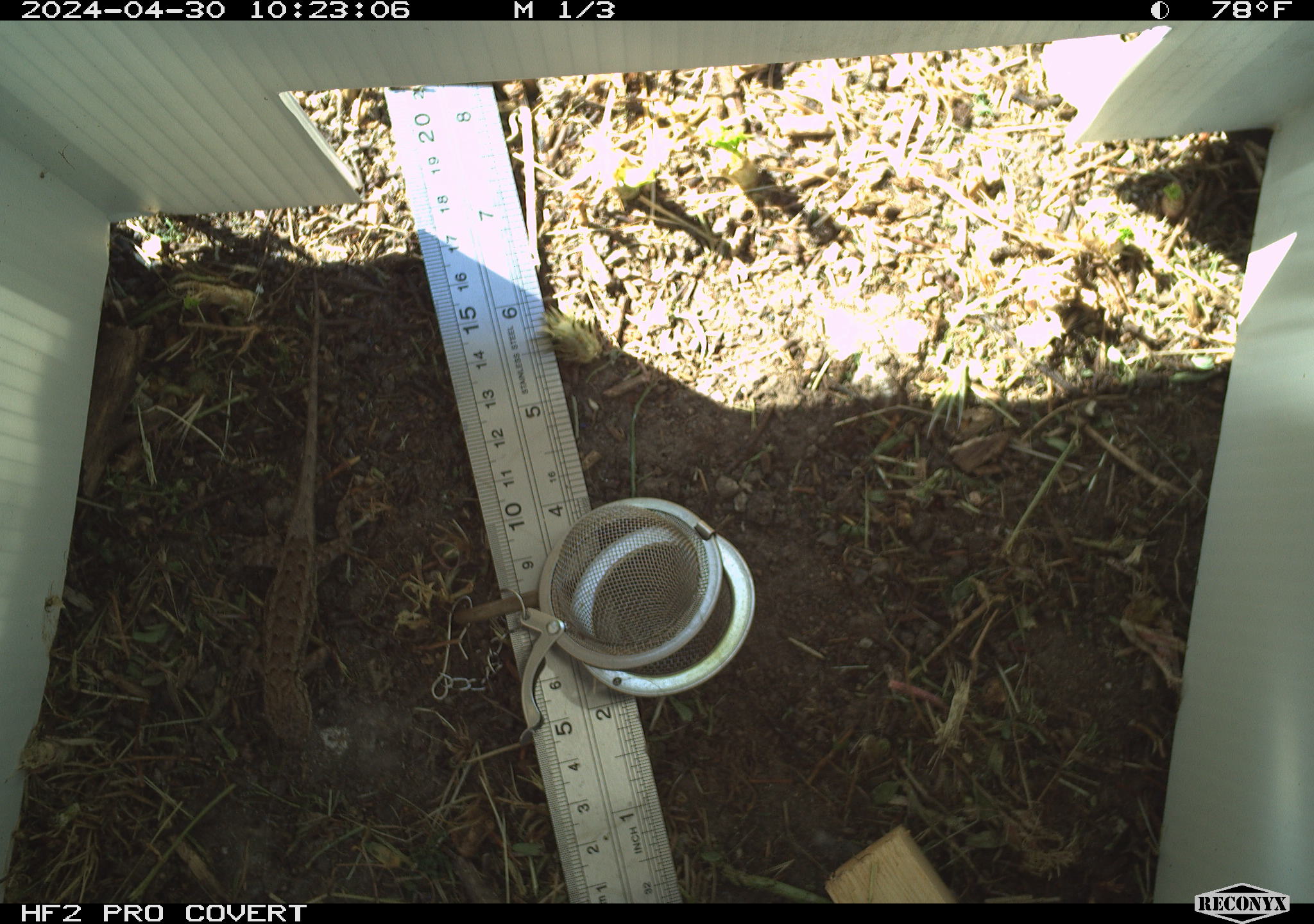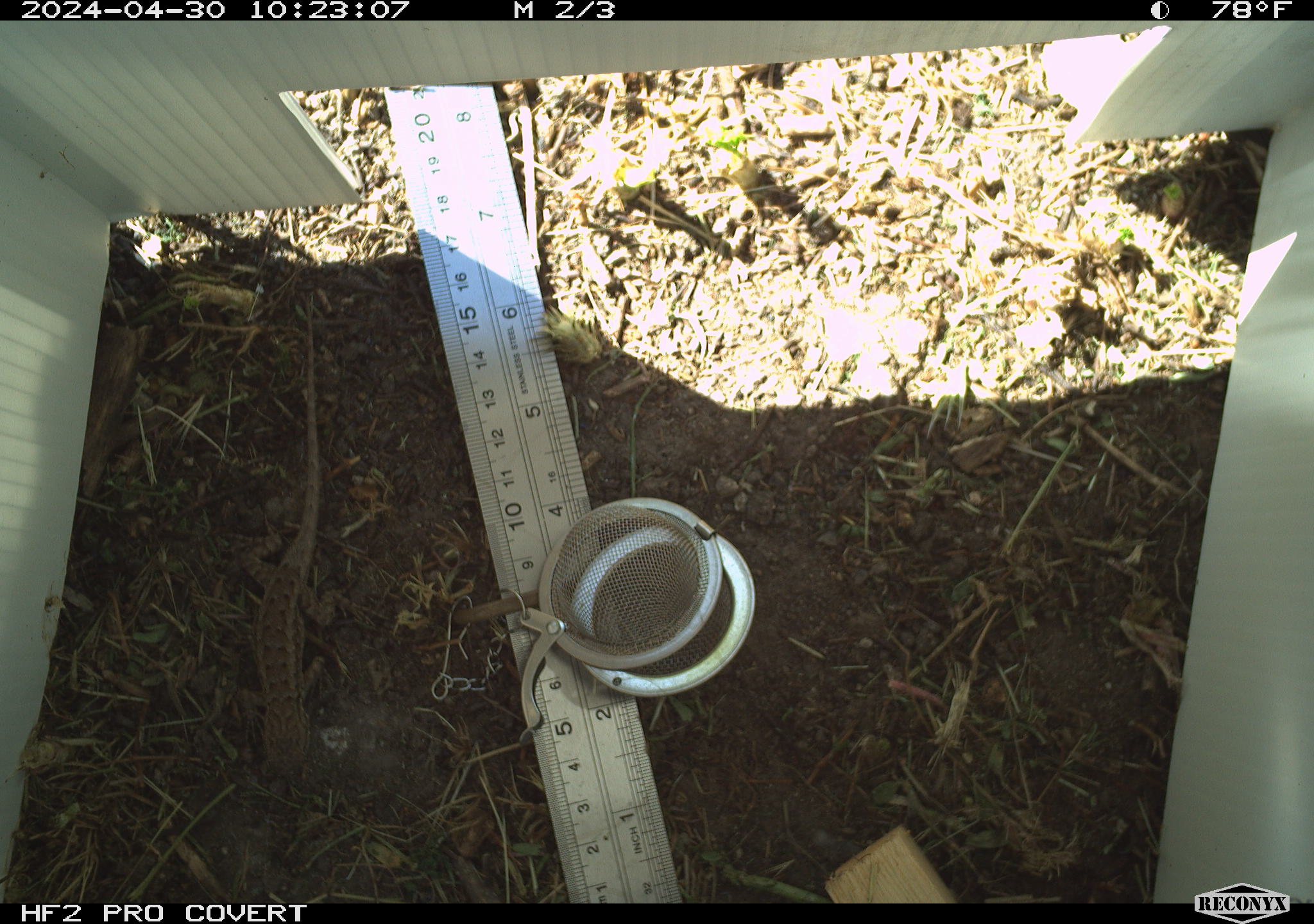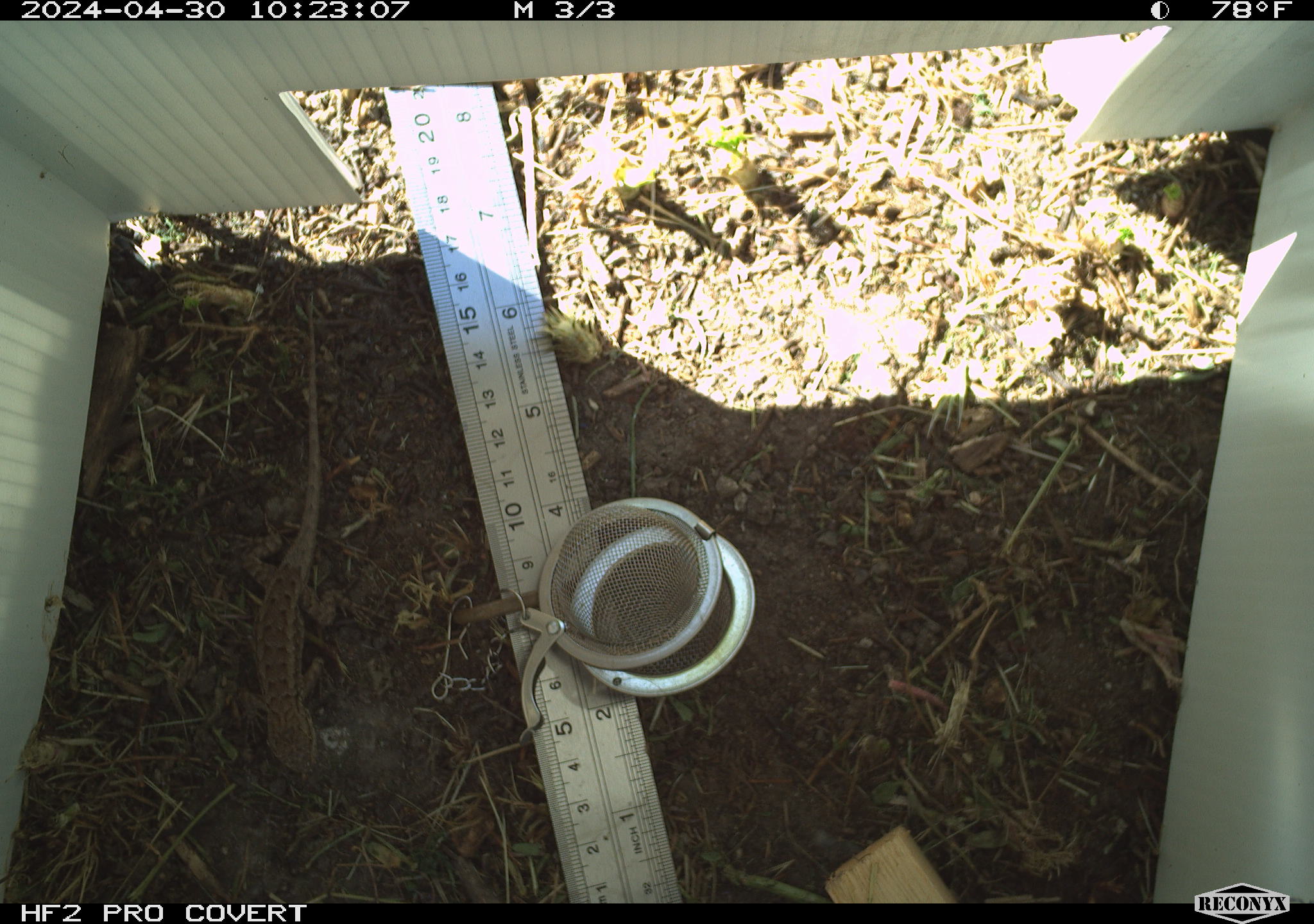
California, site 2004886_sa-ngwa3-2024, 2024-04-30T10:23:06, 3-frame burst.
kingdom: Animalia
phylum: Chordata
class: Reptilia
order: Squamata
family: Phrynosomatidae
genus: Sceloporus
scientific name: Sceloporus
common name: spiny lizards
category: sceloporus species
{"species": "sceloporus species (spiny lizards) (Sceloporus)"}